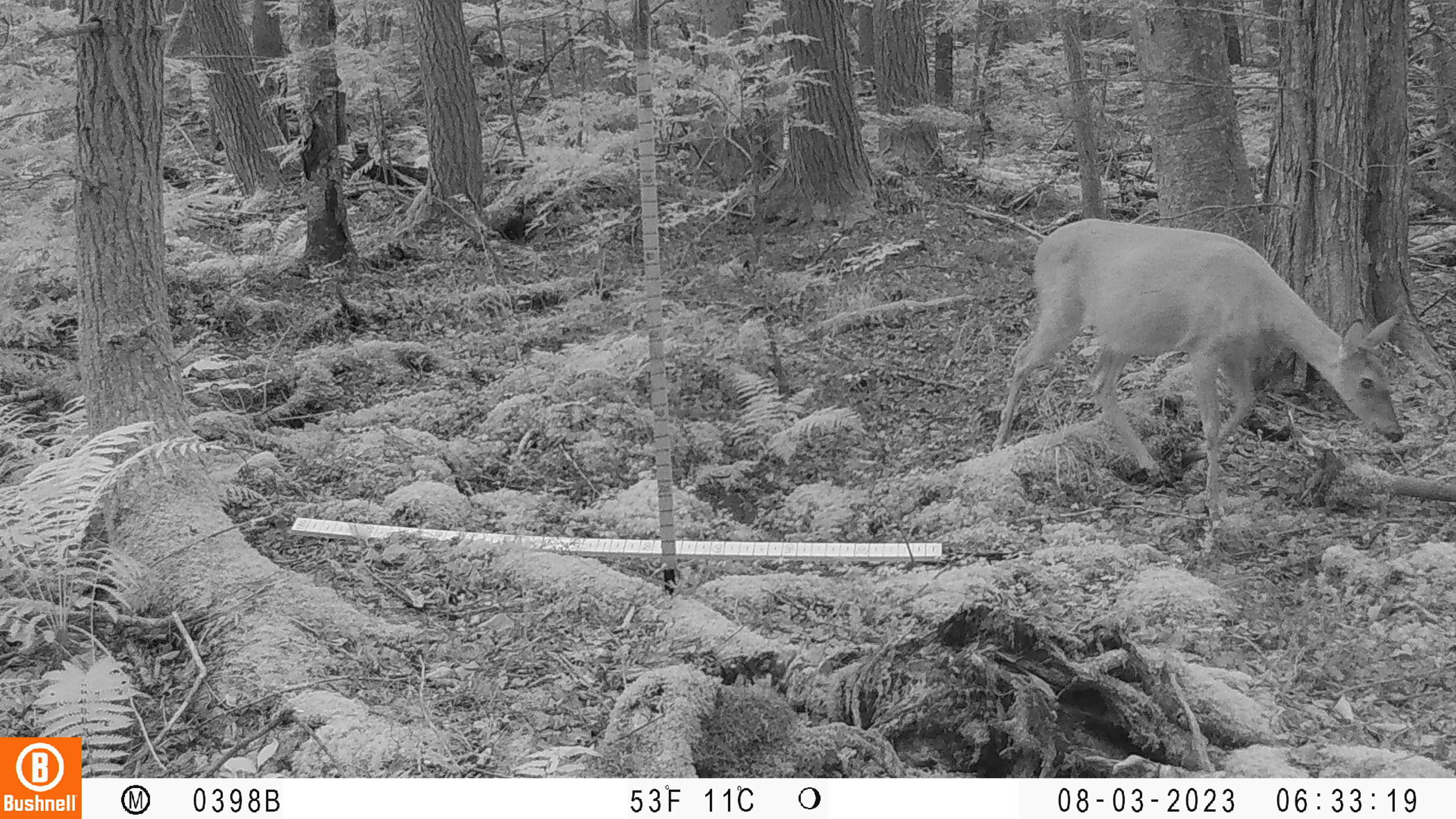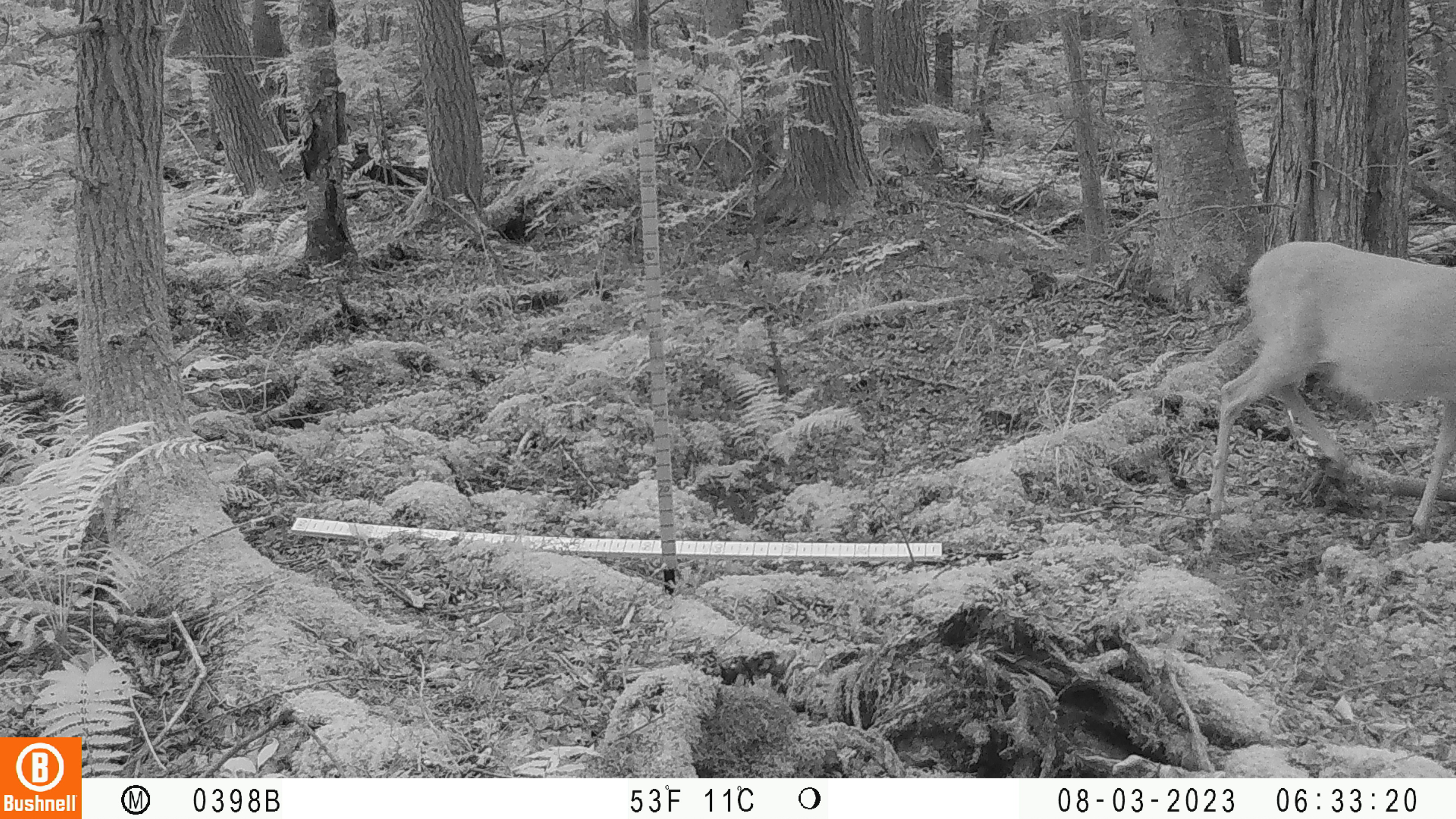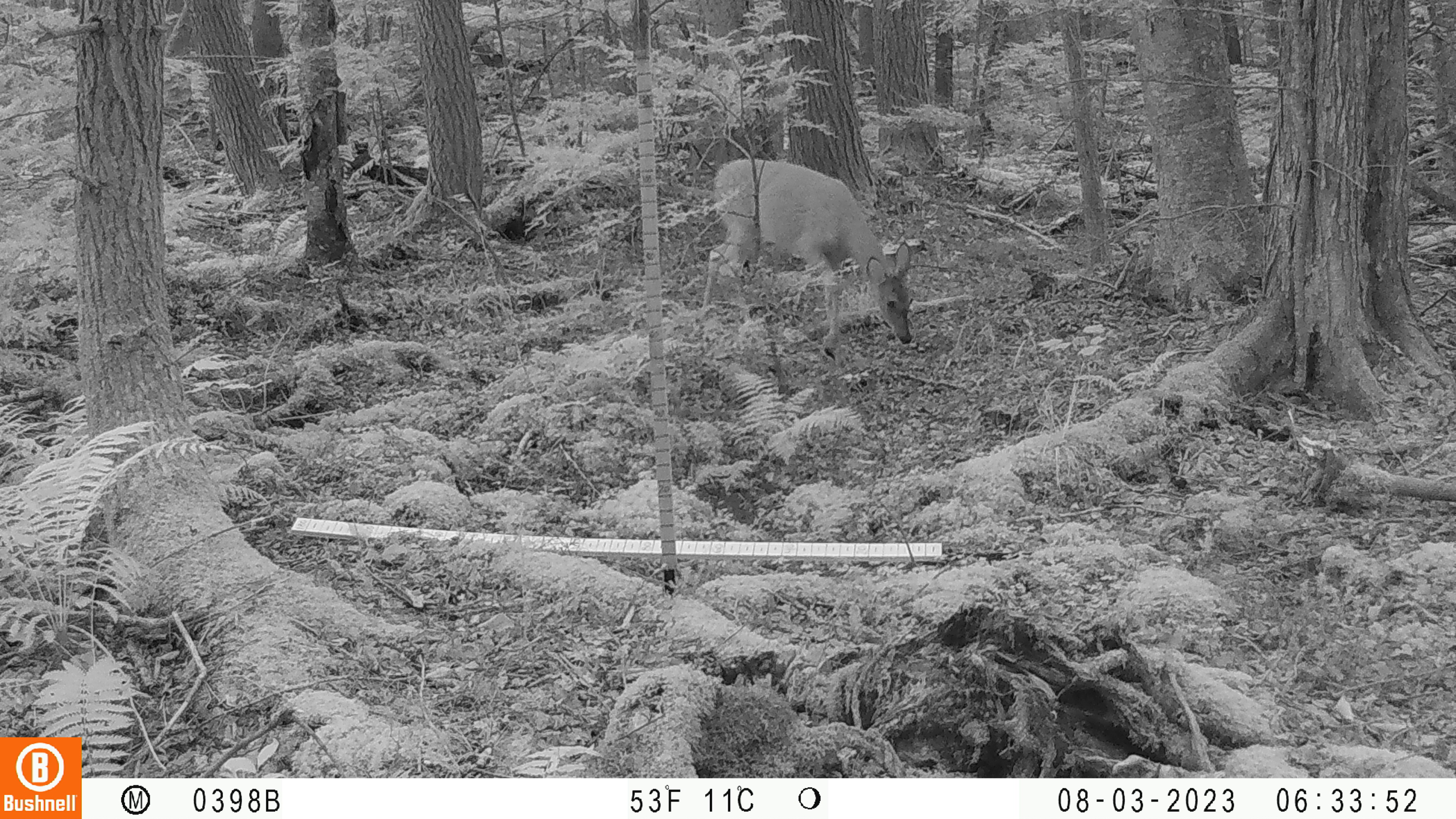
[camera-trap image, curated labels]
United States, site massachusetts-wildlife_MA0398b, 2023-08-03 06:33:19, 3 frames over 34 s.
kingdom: Animalia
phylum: Chordata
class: Mammalia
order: Artiodactyla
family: Cervidae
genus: Odocoileus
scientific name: Odocoileus virginianus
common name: white-tailed deer